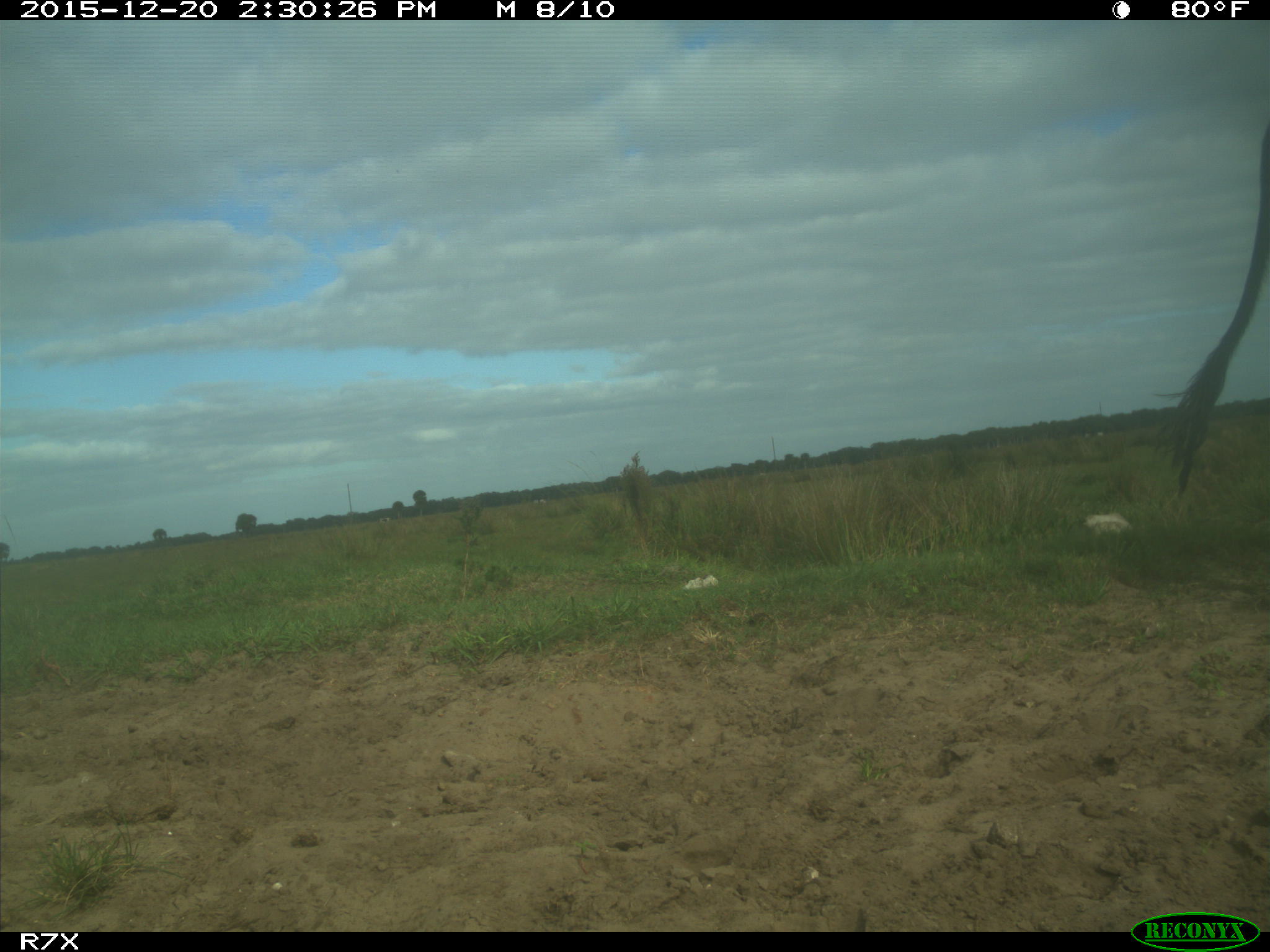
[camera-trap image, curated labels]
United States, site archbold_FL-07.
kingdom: Animalia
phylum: Chordata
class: Mammalia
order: Artiodactyla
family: Bovidae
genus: Bos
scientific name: Bos taurus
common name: domestic cow